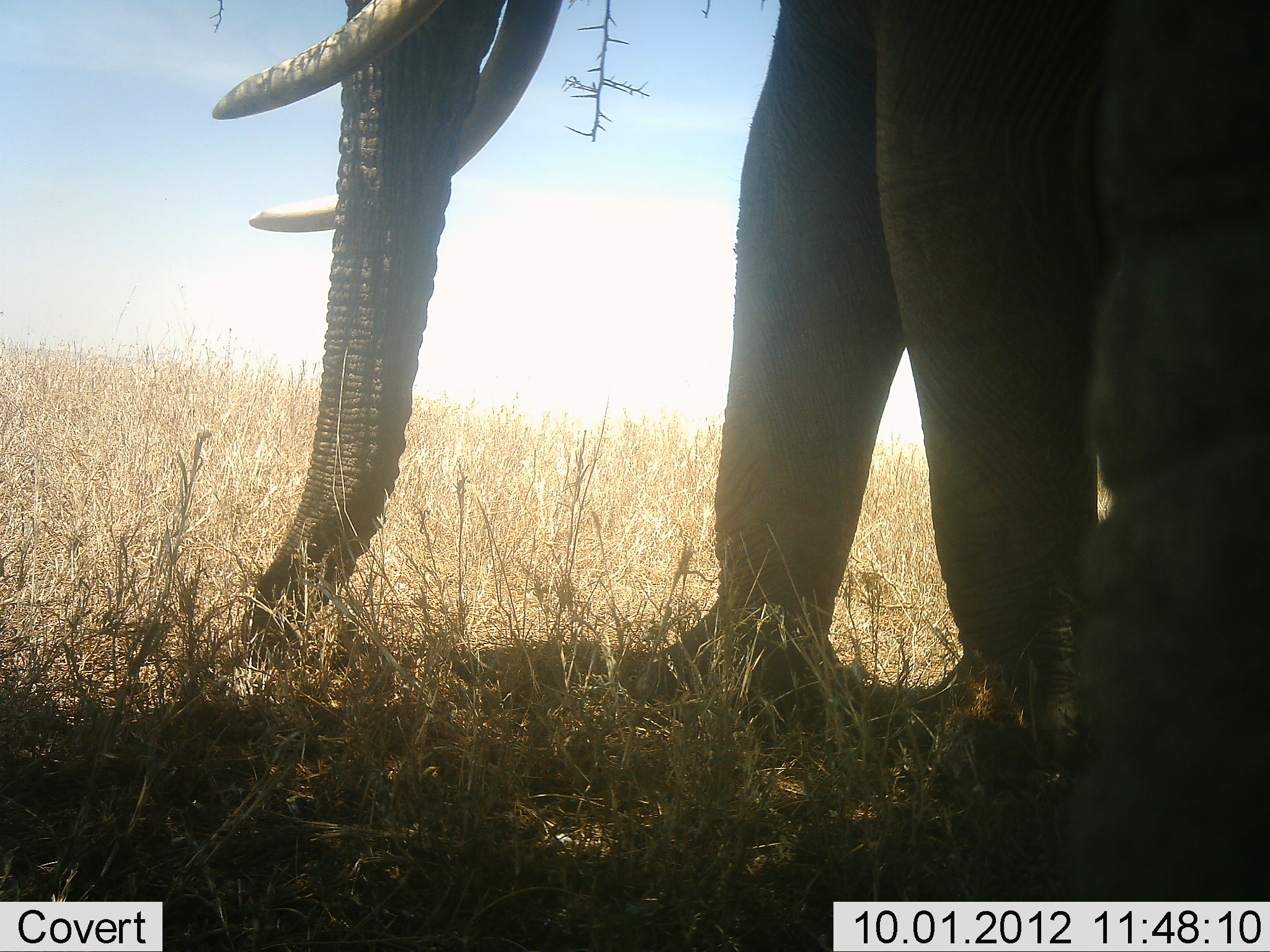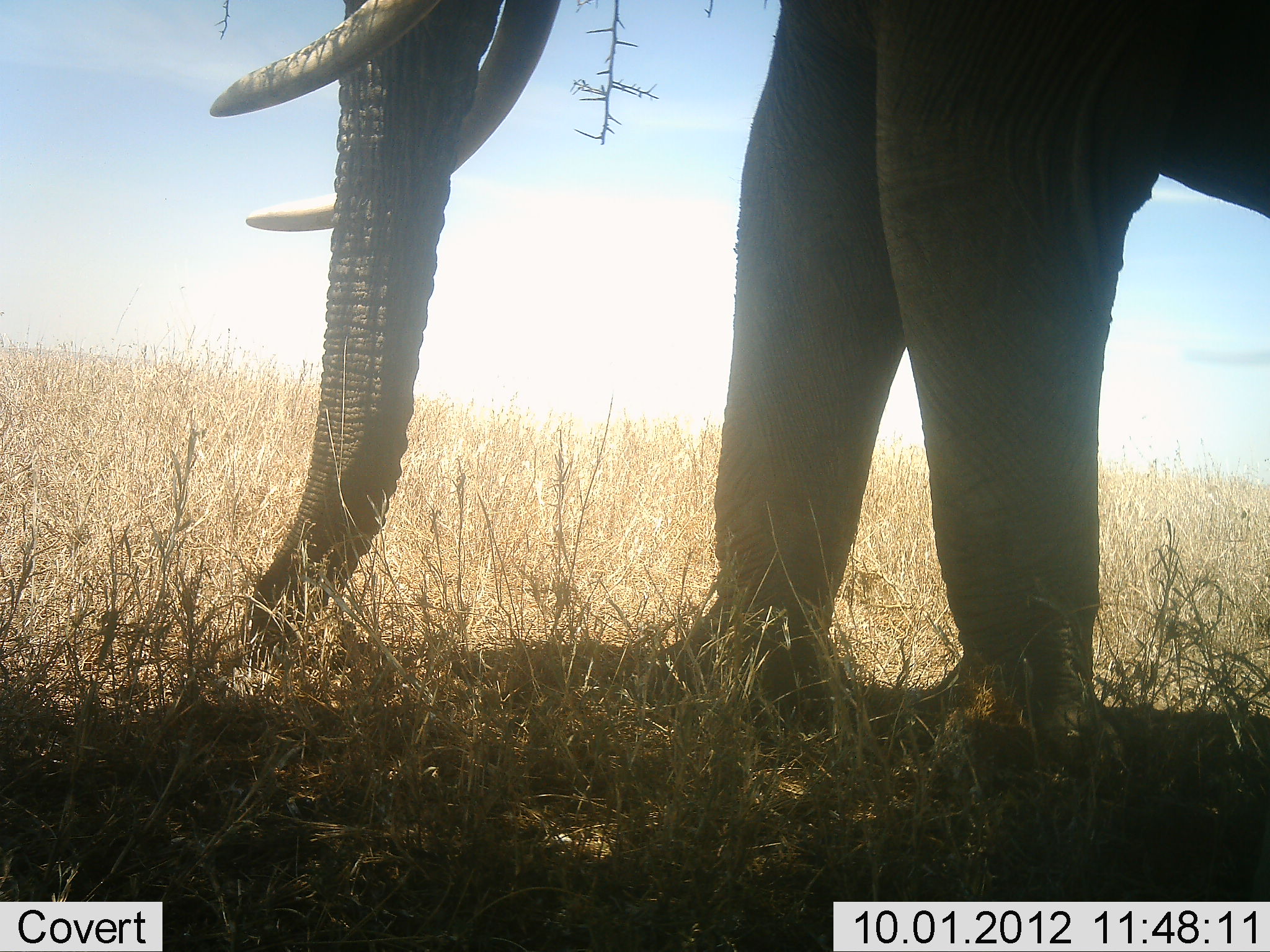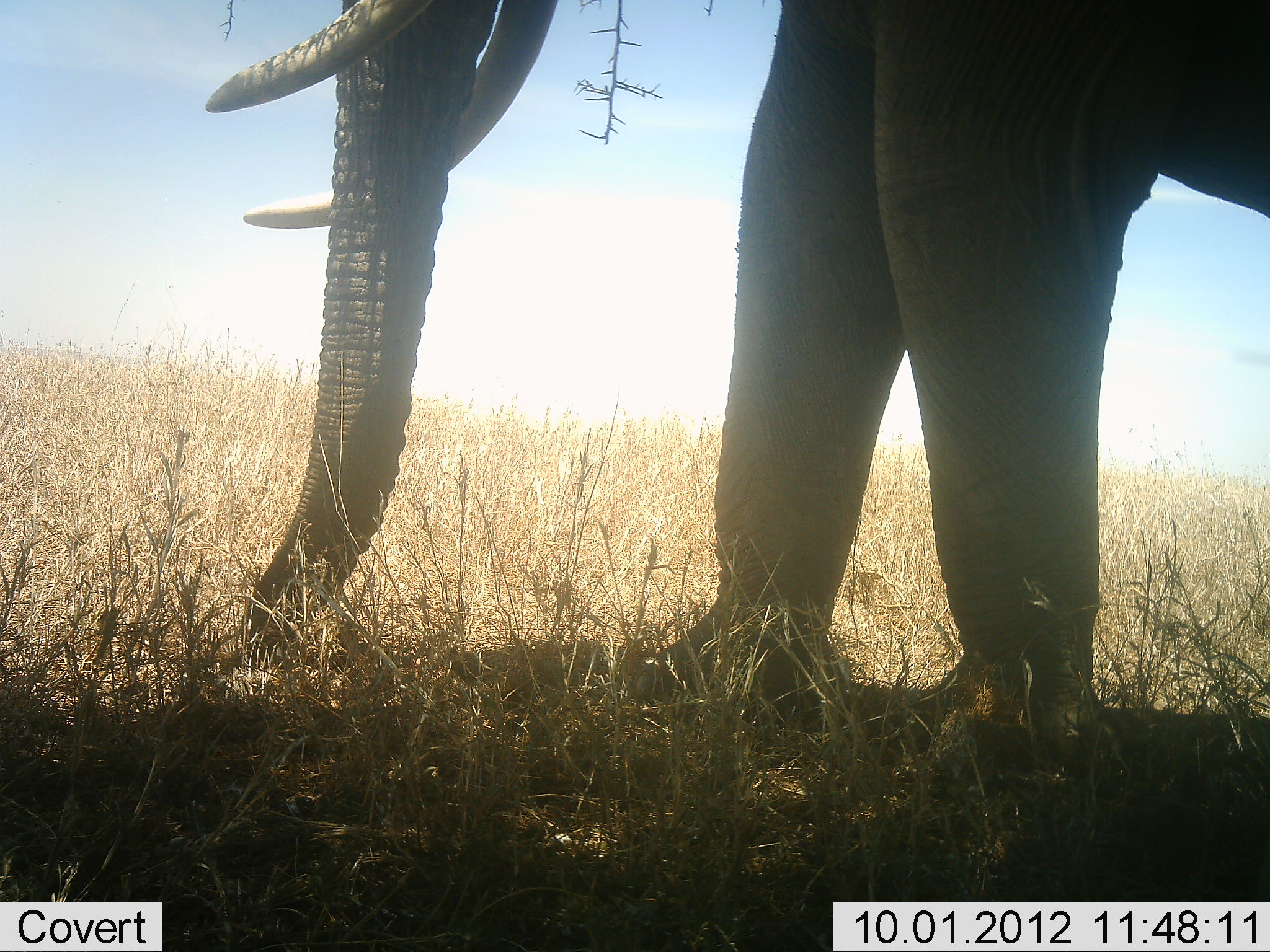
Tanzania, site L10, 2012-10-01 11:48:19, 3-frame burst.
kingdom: Animalia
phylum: Chordata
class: Mammalia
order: Proboscidea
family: Elephantidae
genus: Loxodonta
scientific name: Loxodonta africana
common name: african bush elephant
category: elephant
Elephant (african bush elephant) (Loxodonta africana), count 1. Behavior (volunteer vote fractions): standing 91%, resting 0%, moving 27%, interacting 0%. Young present (vote fraction): 0%. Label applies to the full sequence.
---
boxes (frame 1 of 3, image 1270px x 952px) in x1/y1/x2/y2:
animal: 208/0/1269/951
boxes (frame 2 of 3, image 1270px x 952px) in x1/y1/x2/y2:
animal: 203/0/1270/829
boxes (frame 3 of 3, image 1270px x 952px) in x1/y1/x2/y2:
animal: 189/0/1270/830